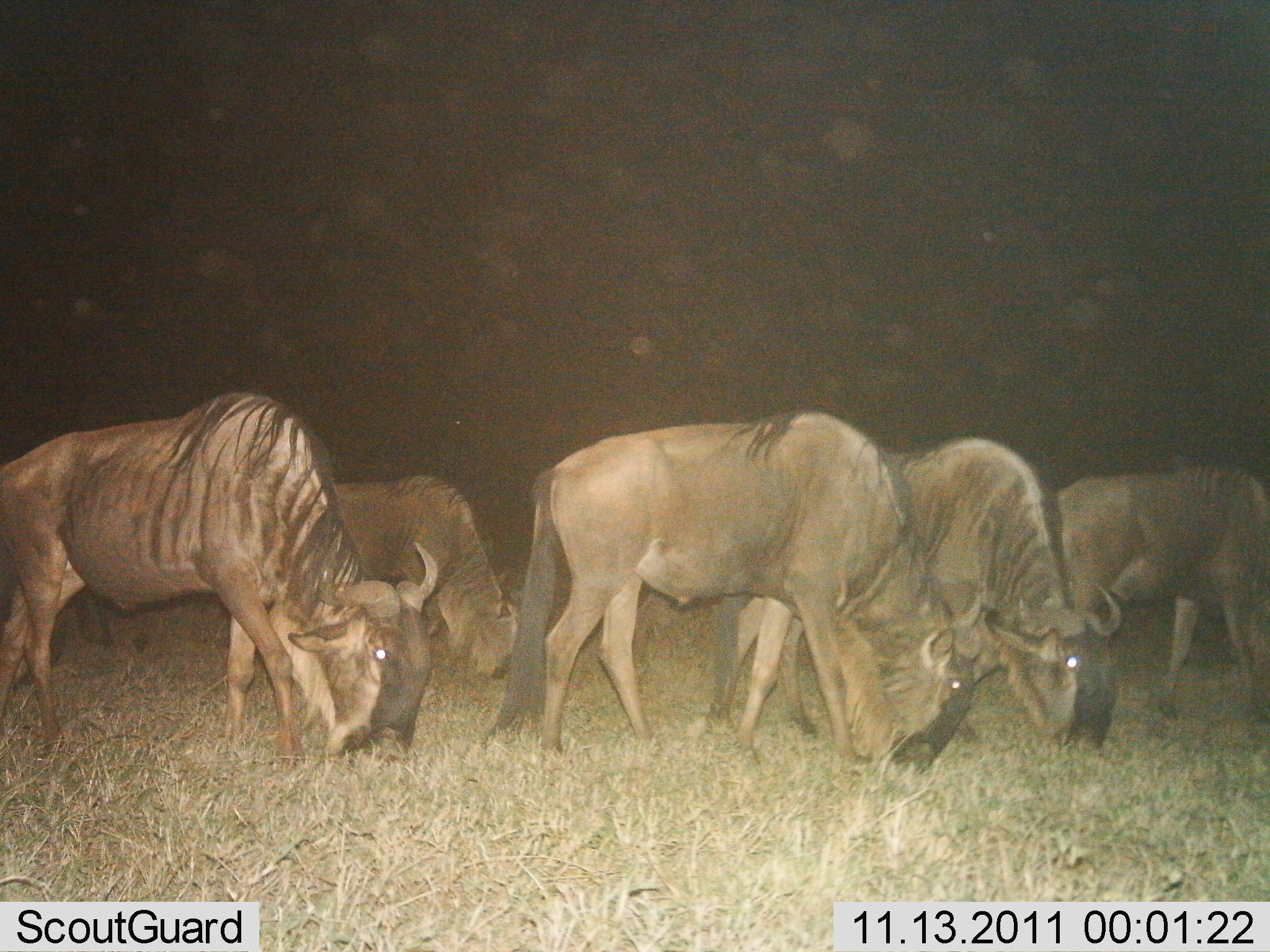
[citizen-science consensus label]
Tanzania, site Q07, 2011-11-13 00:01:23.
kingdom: Animalia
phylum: Chordata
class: Mammalia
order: Artiodactyla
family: Bovidae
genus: Connochaetes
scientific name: Connochaetes taurinus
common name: blue wildebeest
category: wildebeest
Wildebeest (blue wildebeest) (Connochaetes taurinus), count 5. Behavior (volunteer vote fractions): standing 25%, resting 0%, moving 6%, interacting 0%. Young present (vote fraction): 0%. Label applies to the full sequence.